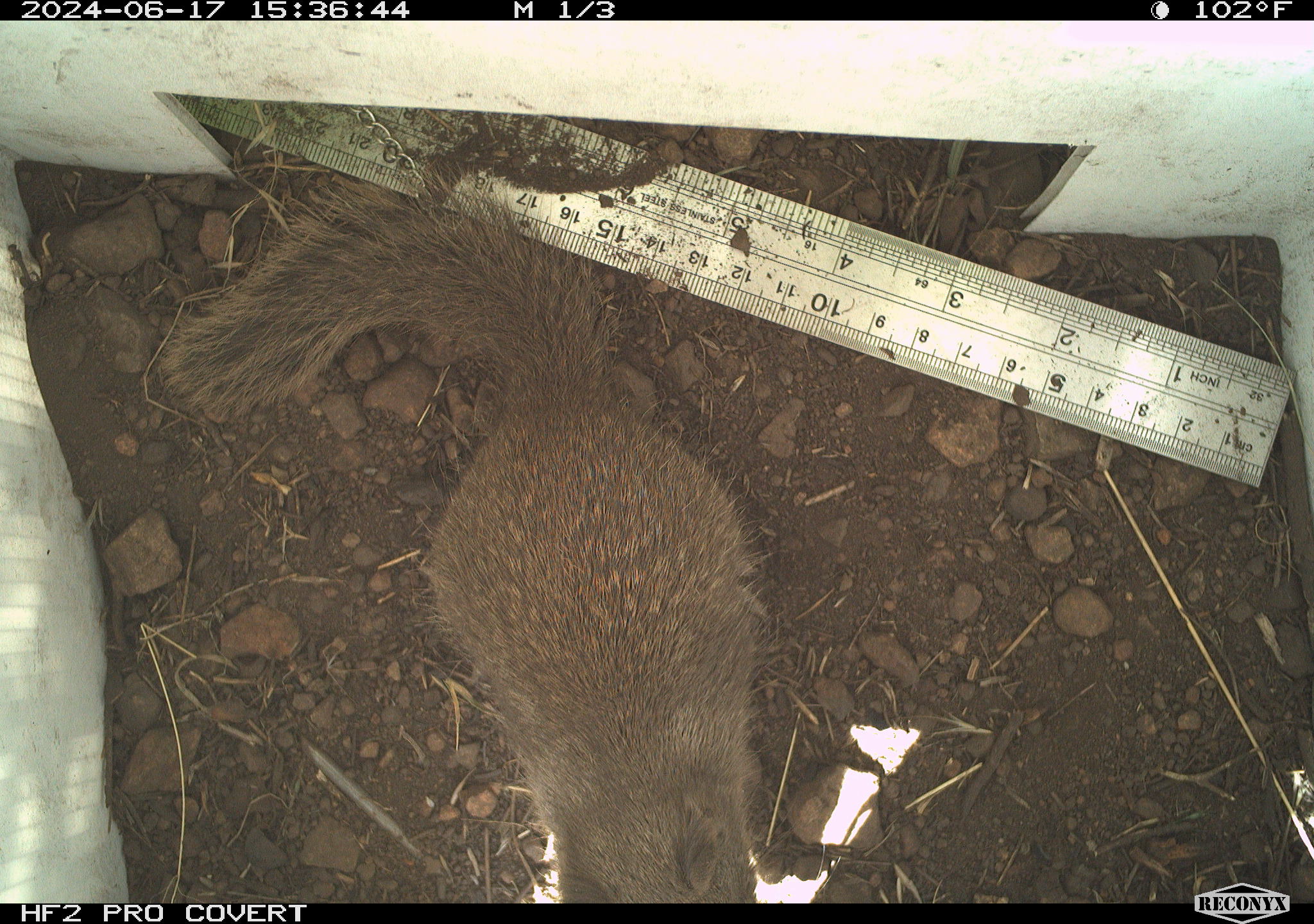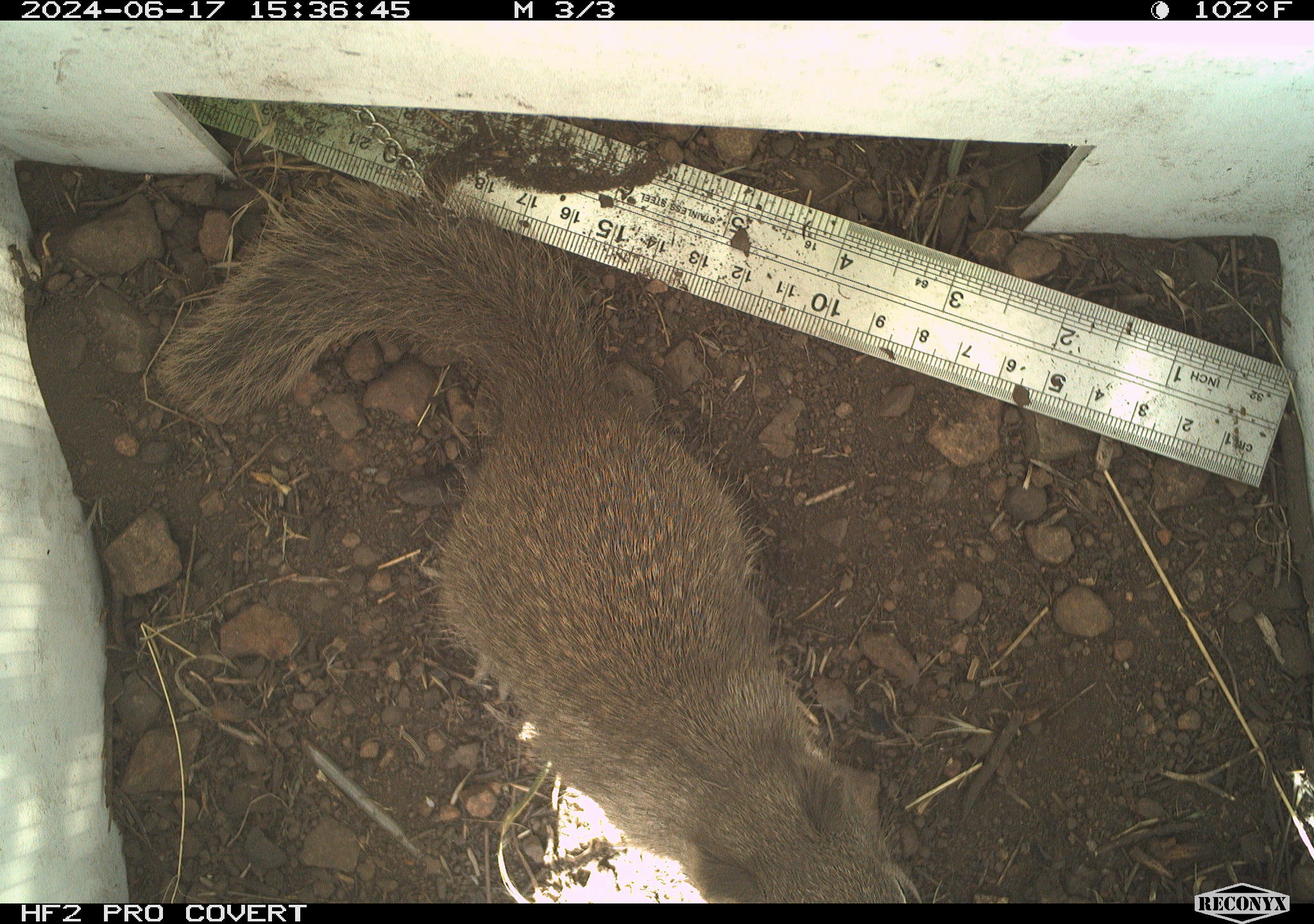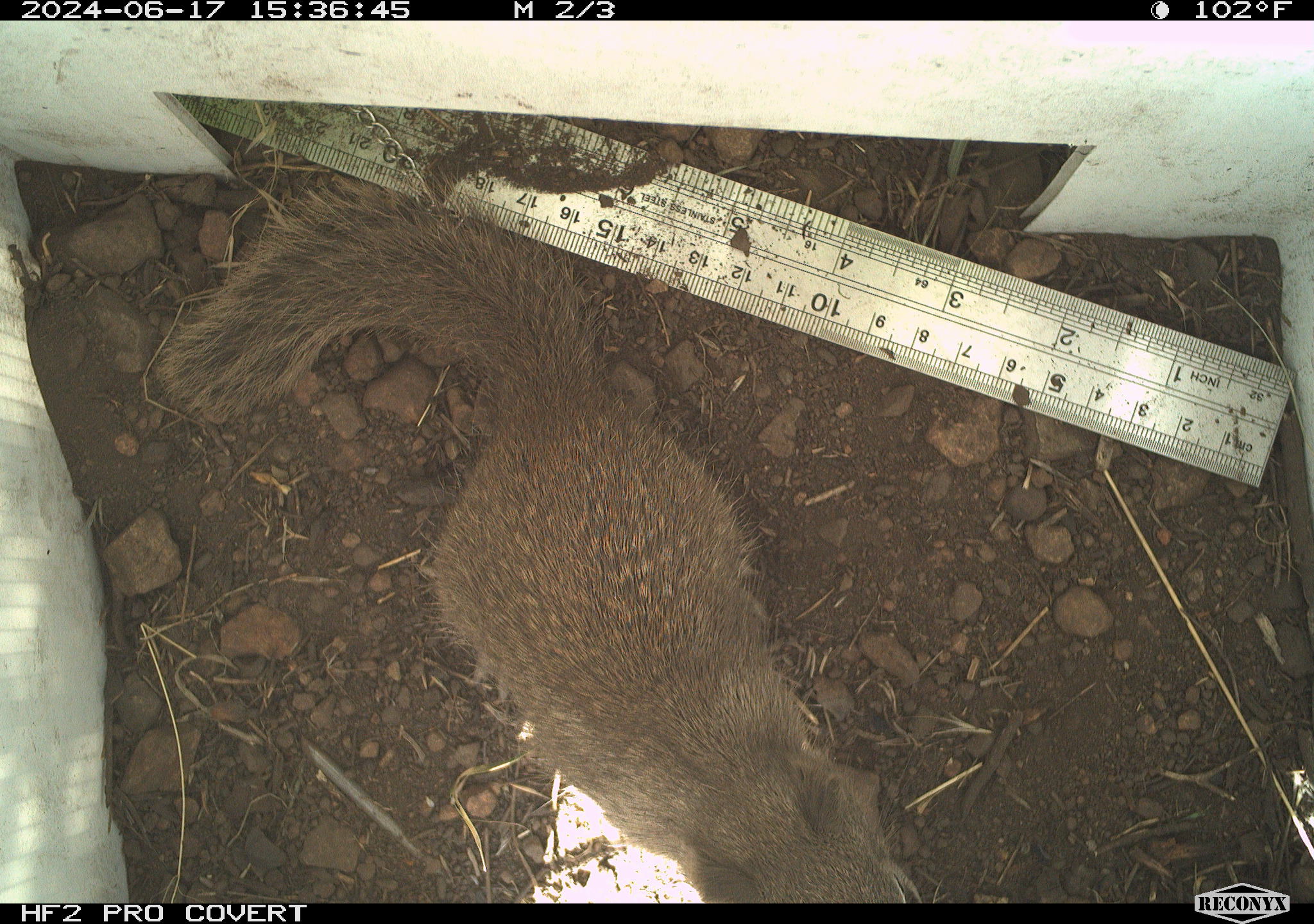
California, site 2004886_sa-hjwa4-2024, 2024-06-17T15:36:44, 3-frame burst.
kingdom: Animalia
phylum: Chordata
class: Mammalia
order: Rodentia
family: Sciuridae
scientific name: Sciuridae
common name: squirrels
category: sciuridae family